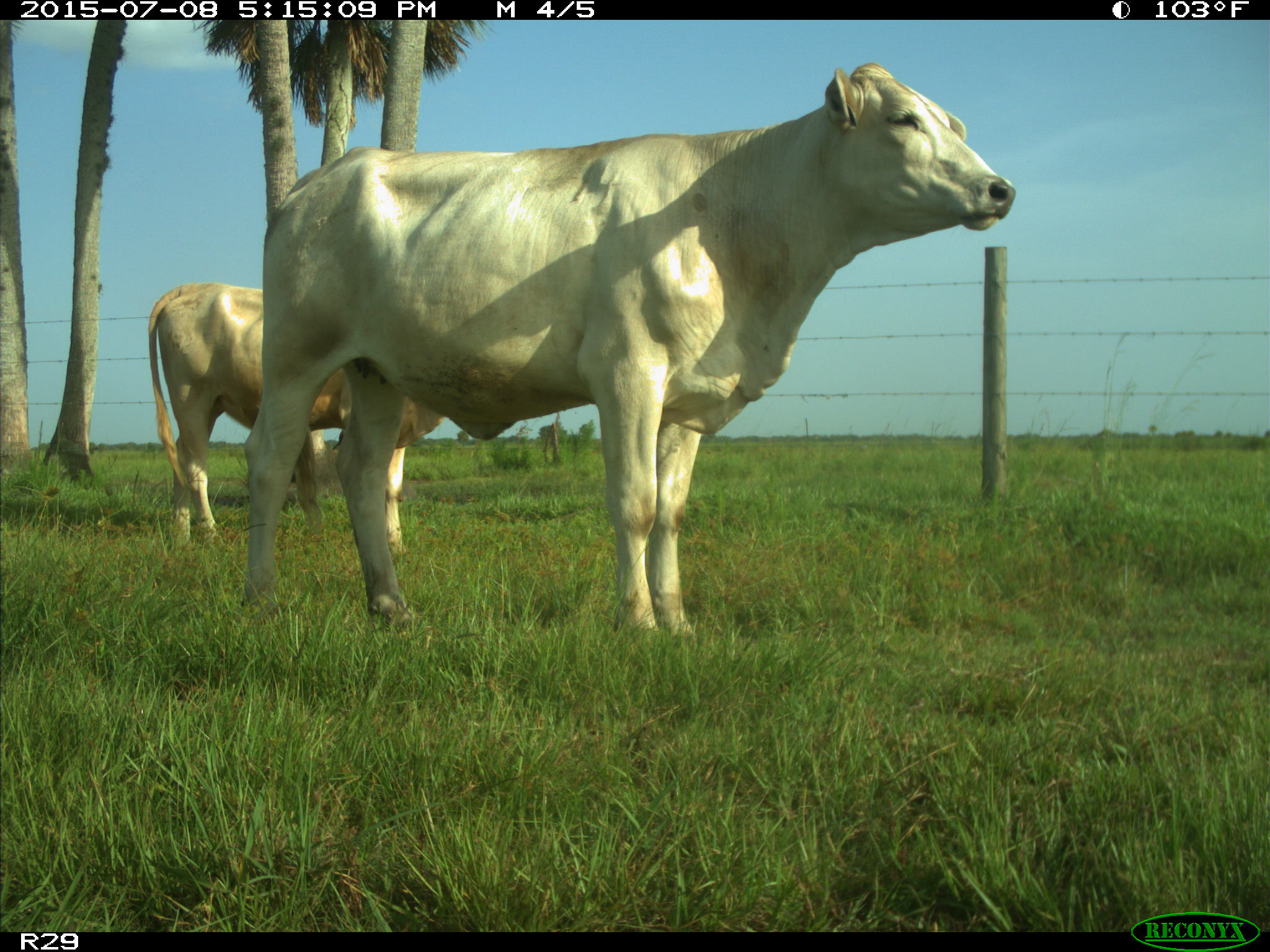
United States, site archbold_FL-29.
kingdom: Animalia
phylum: Chordata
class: Mammalia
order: Artiodactyla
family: Bovidae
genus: Bos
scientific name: Bos taurus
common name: domestic cow